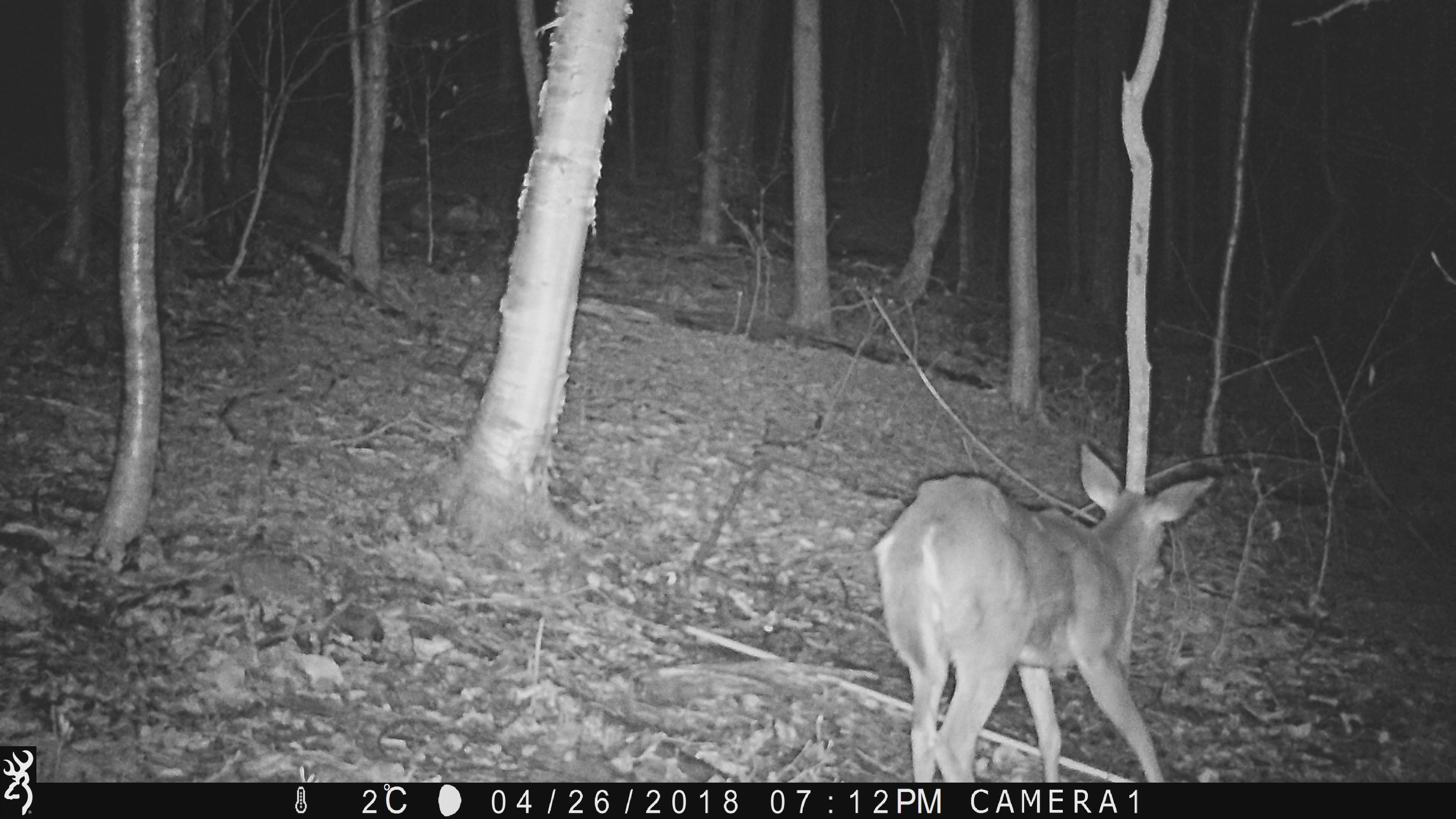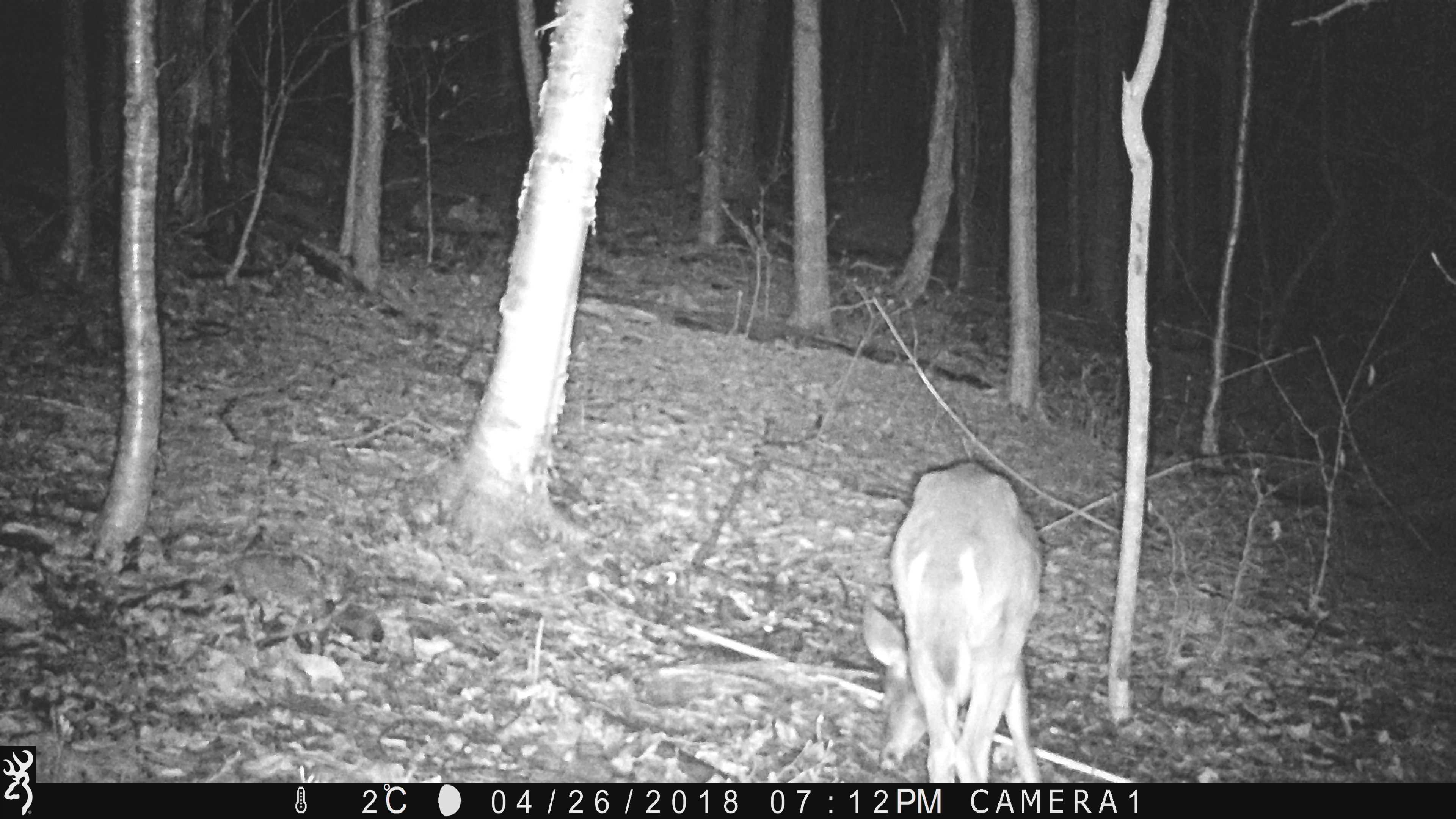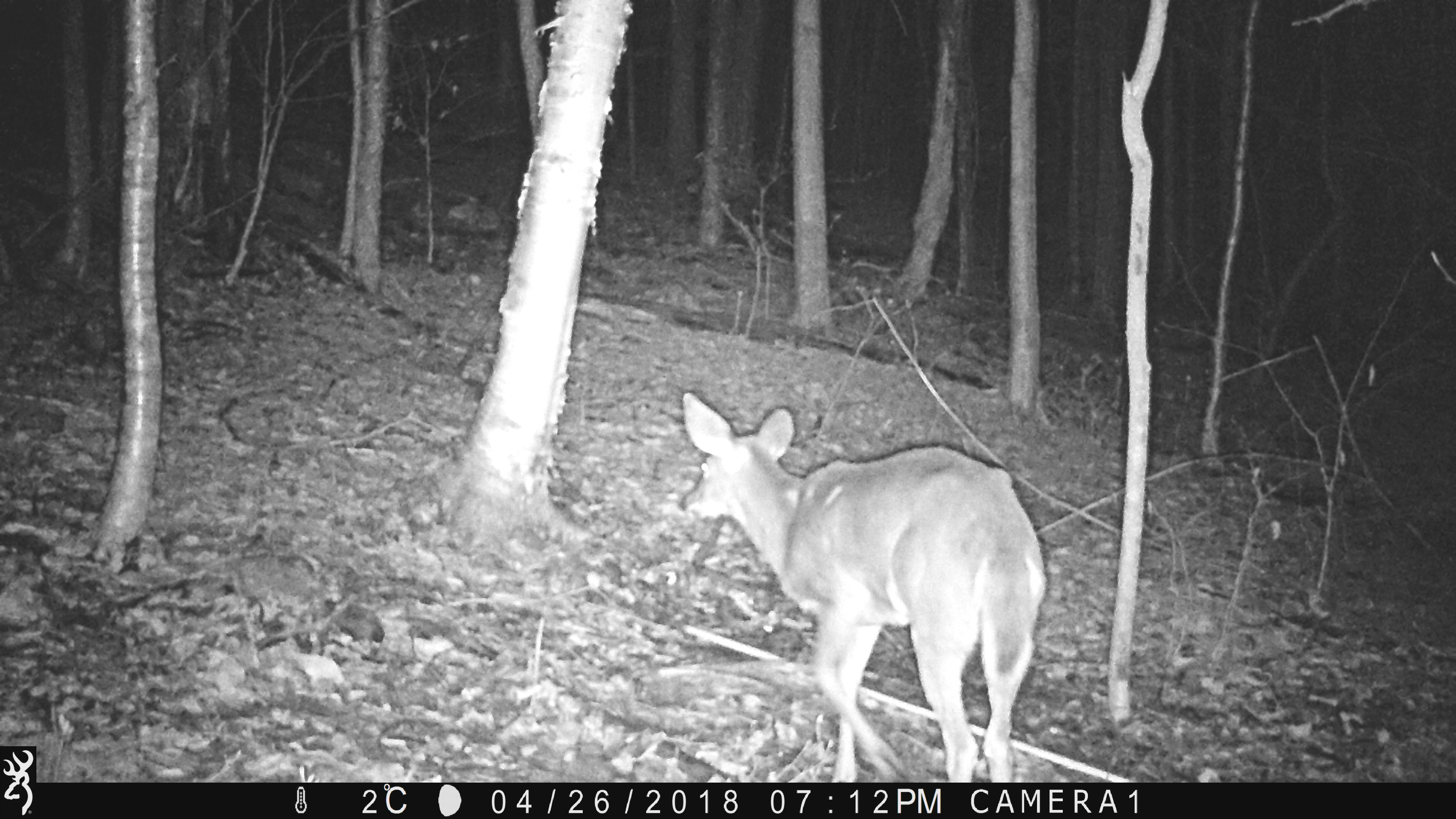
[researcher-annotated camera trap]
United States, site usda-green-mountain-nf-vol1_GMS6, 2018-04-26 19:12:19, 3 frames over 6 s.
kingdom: Animalia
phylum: Chordata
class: Mammalia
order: Artiodactyla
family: Cervidae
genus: Odocoileus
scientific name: Odocoileus virginianus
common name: white-tailed deer